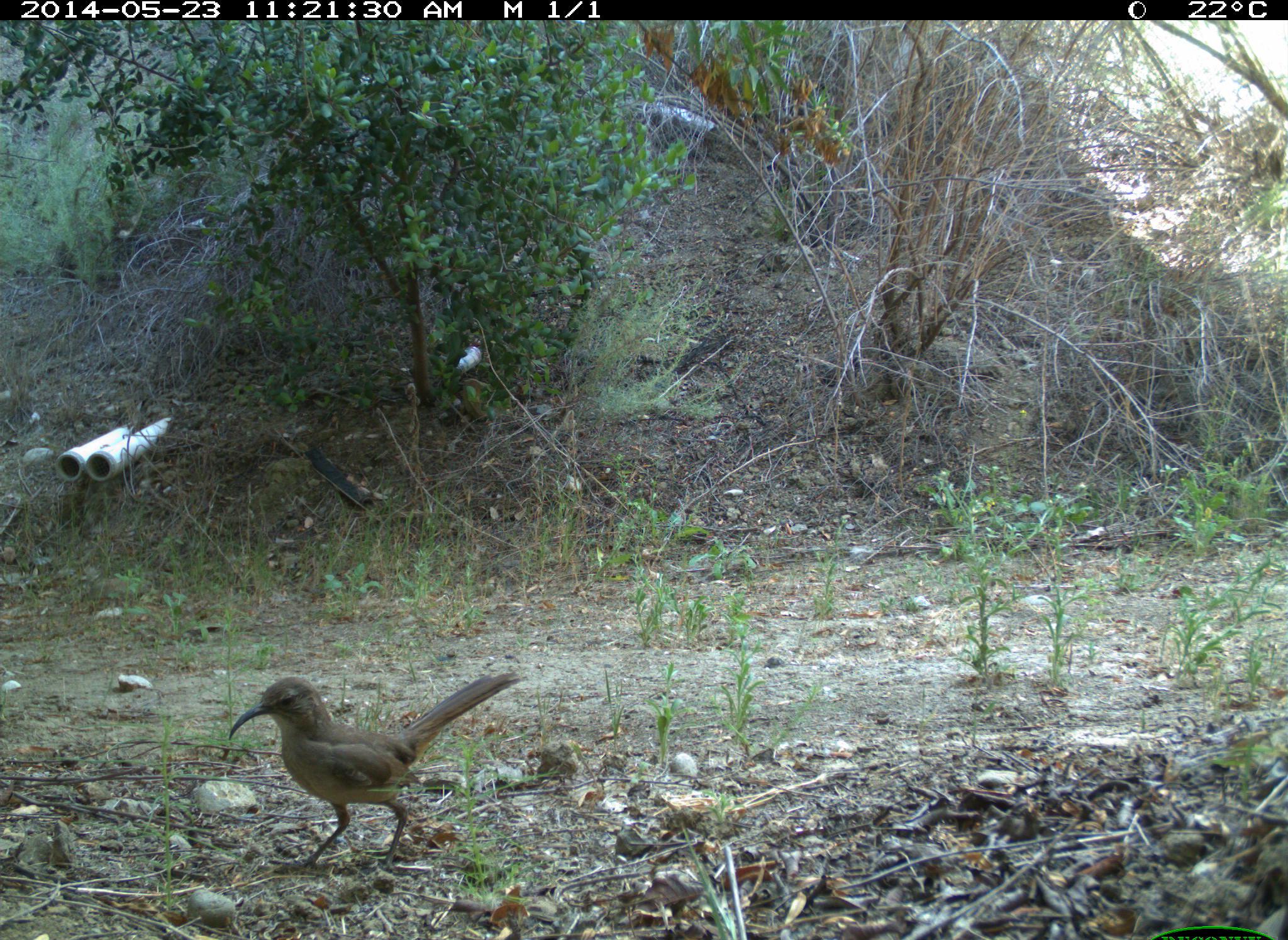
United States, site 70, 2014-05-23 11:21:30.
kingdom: Animalia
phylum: Chordata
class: Aves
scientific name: Aves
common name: bird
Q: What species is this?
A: Bird (Aves).